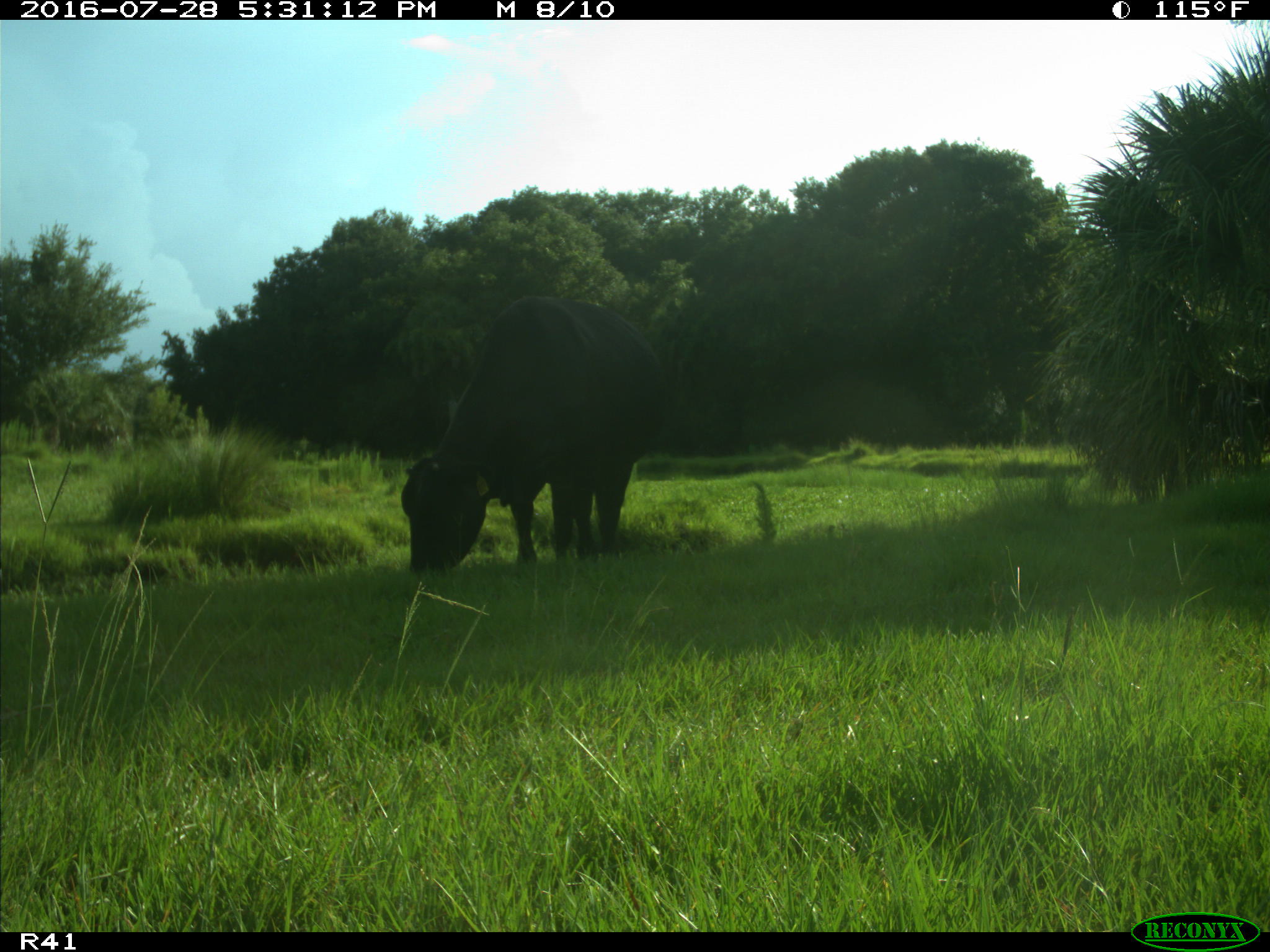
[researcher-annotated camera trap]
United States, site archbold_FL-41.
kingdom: Animalia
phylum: Chordata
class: Mammalia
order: Artiodactyla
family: Bovidae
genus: Bos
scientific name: Bos taurus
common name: domestic cow